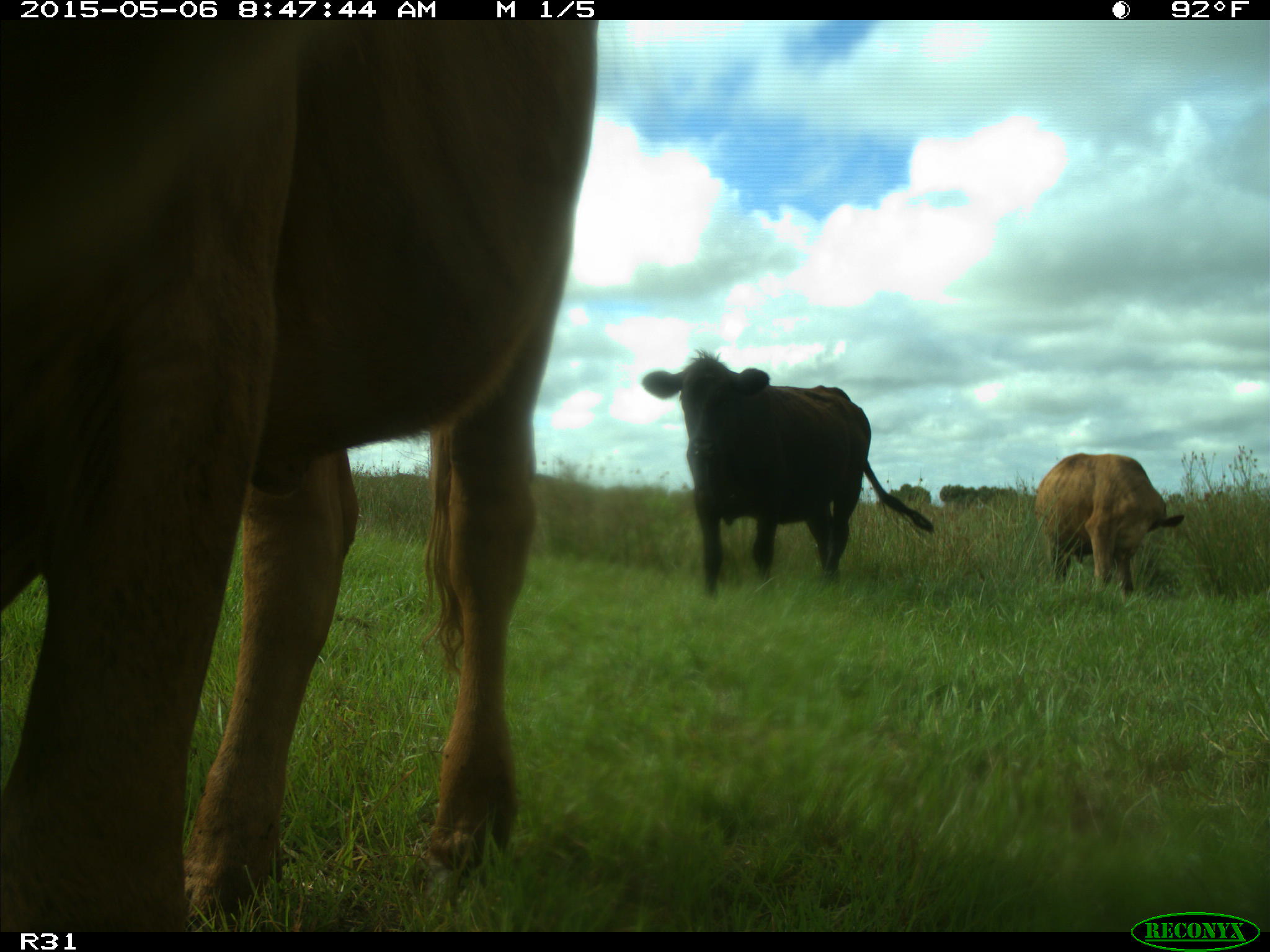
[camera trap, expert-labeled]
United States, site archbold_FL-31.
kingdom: Animalia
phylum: Chordata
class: Mammalia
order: Artiodactyla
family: Bovidae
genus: Bos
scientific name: Bos taurus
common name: domestic cow